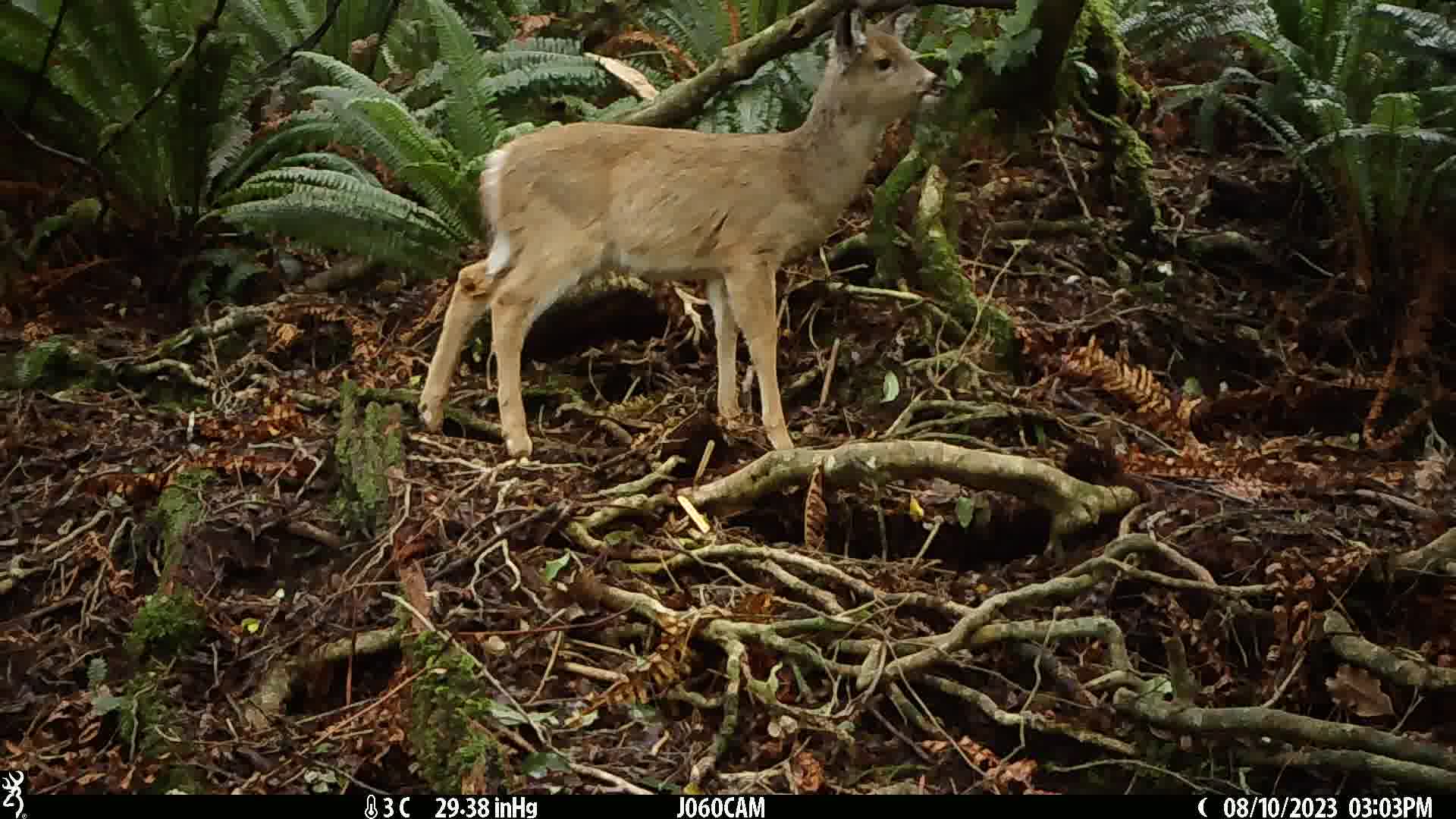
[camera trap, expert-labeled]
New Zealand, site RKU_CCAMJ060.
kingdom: Animalia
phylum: Chordata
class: Mammalia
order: Artiodactyla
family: Cervidae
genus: Odocoileus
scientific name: Odocoileus virginianus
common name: white-tailed deer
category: white tailed deer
White tailed deer (white-tailed deer) (Odocoileus virginianus).